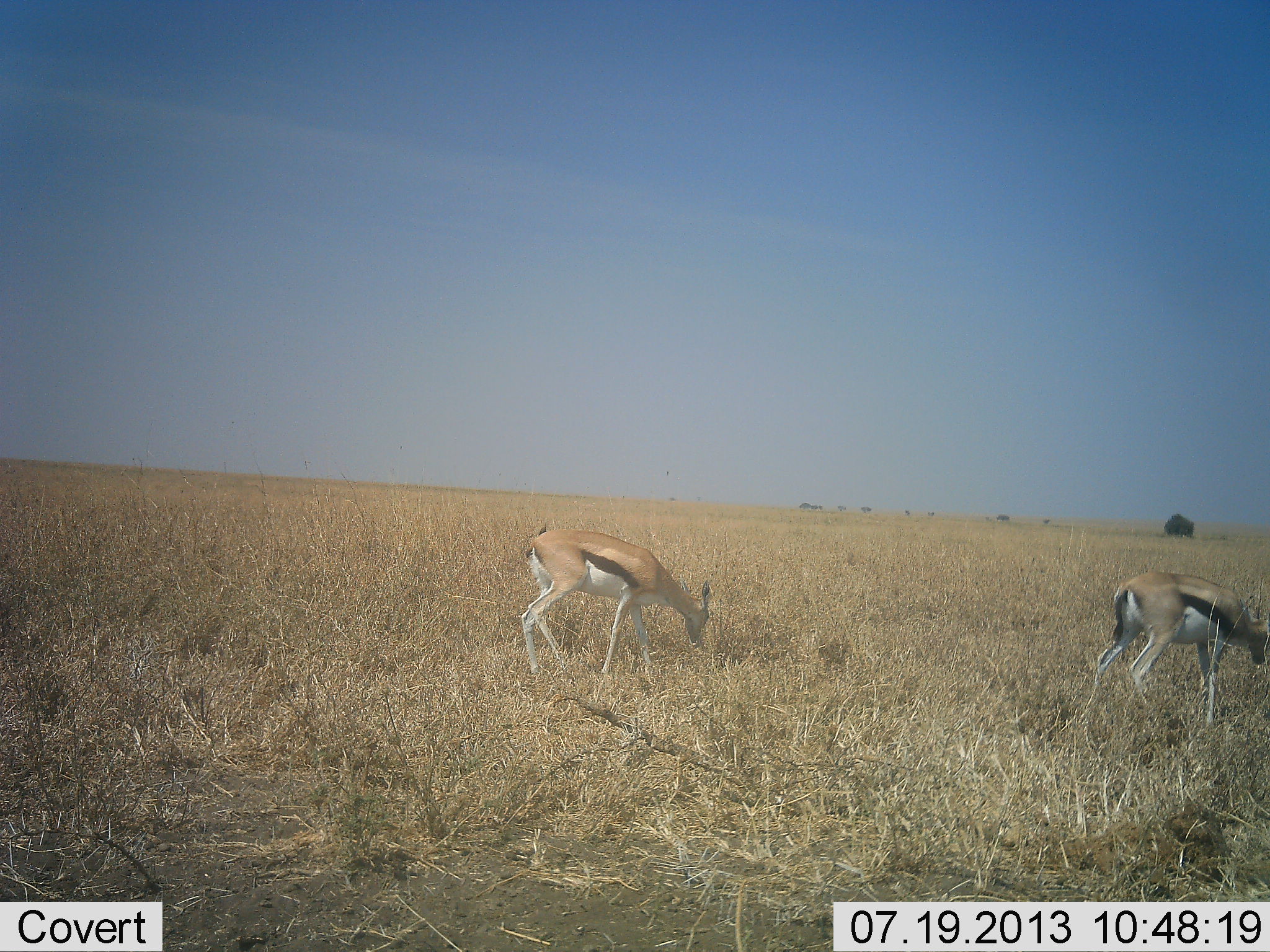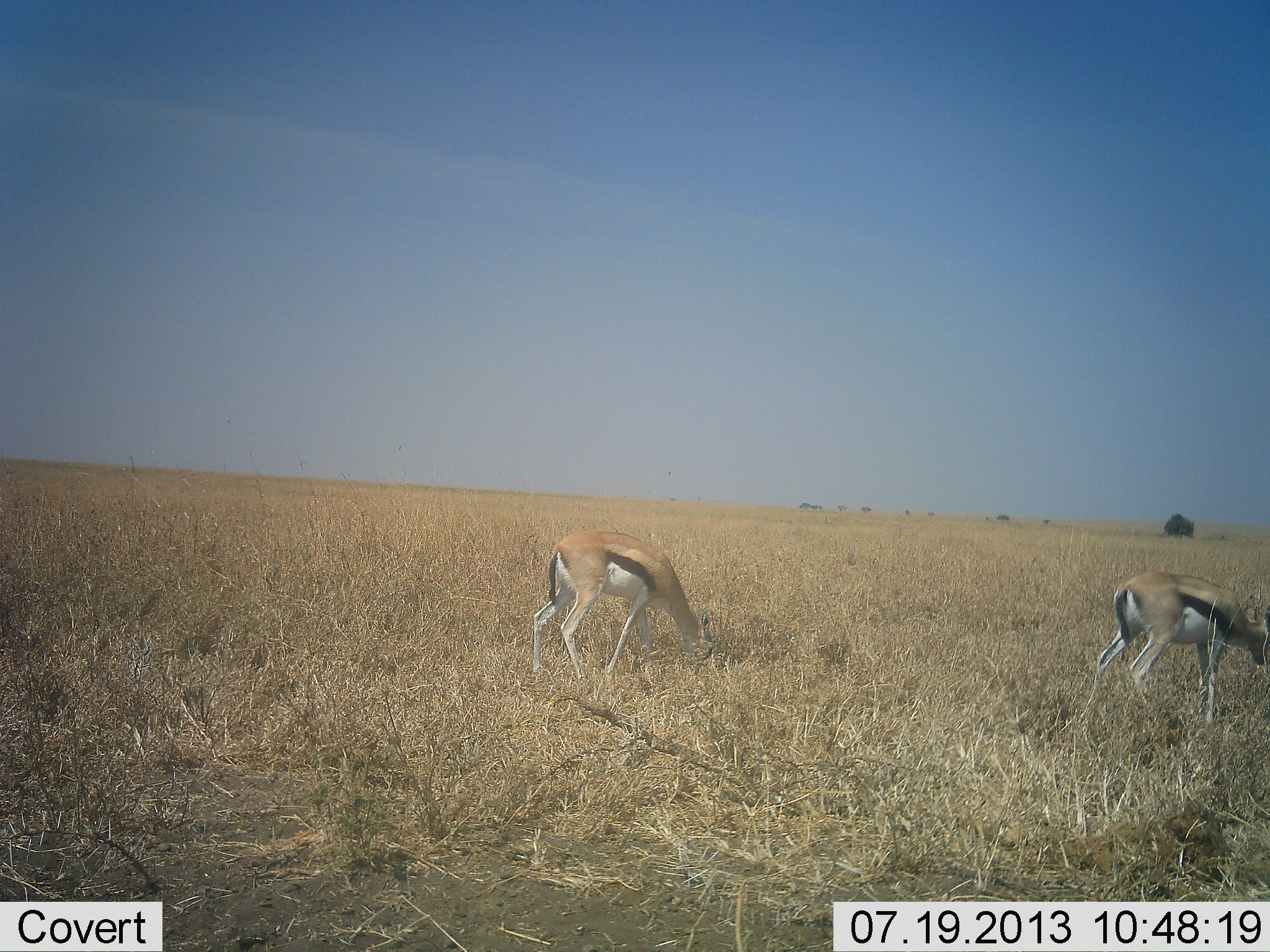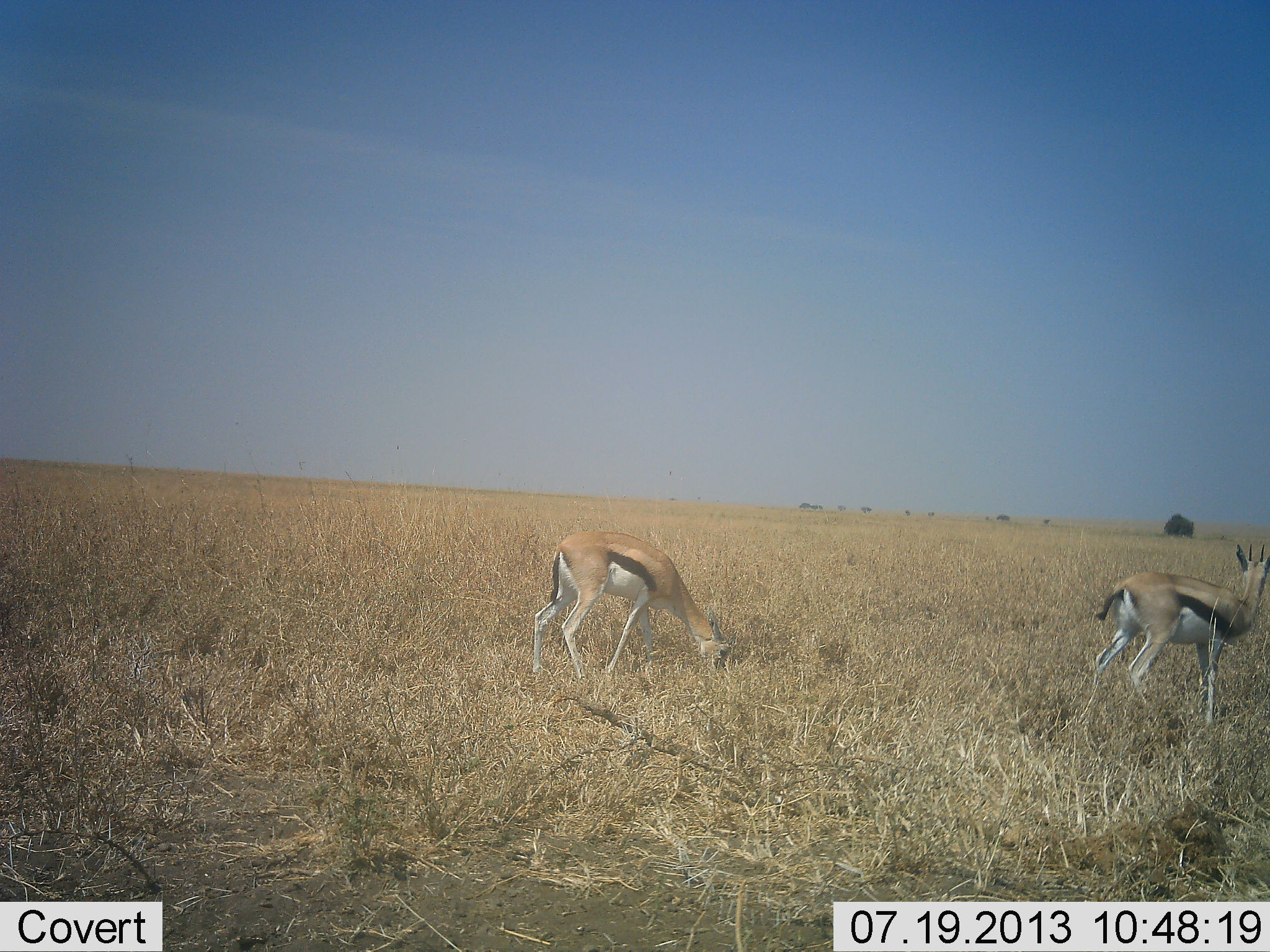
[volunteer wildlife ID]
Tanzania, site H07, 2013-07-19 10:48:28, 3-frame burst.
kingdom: Animalia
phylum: Chordata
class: Mammalia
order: Artiodactyla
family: Bovidae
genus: Eudorcas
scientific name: Eudorcas thomsonii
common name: thomson's gazelle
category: gazellethomsons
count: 2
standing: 30%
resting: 0%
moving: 40%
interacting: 0%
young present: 0%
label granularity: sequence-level